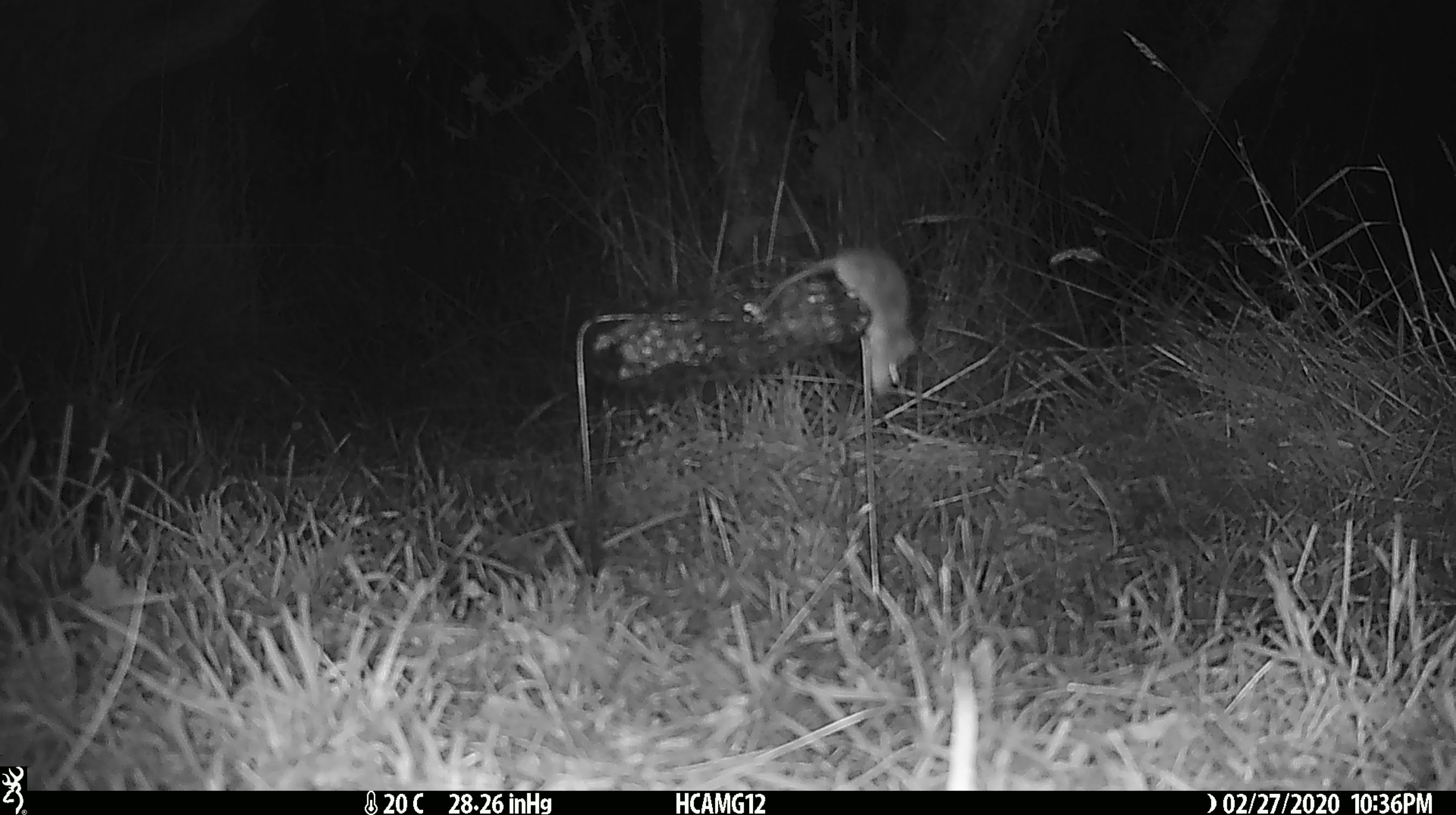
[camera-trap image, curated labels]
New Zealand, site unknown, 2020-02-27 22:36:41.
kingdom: Animalia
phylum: Chordata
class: Mammalia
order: Rodentia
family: Muridae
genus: Mus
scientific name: Mus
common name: mouse